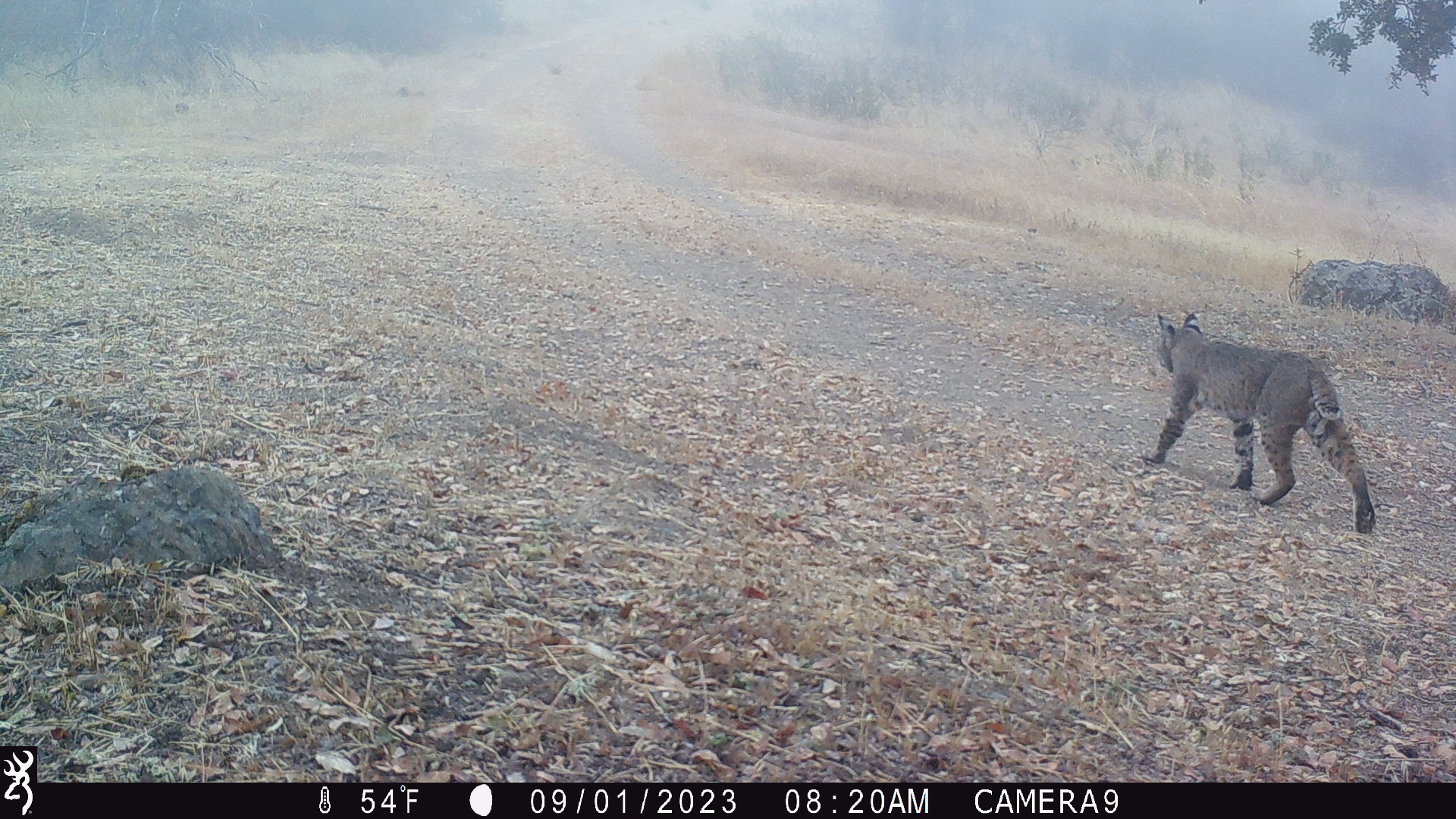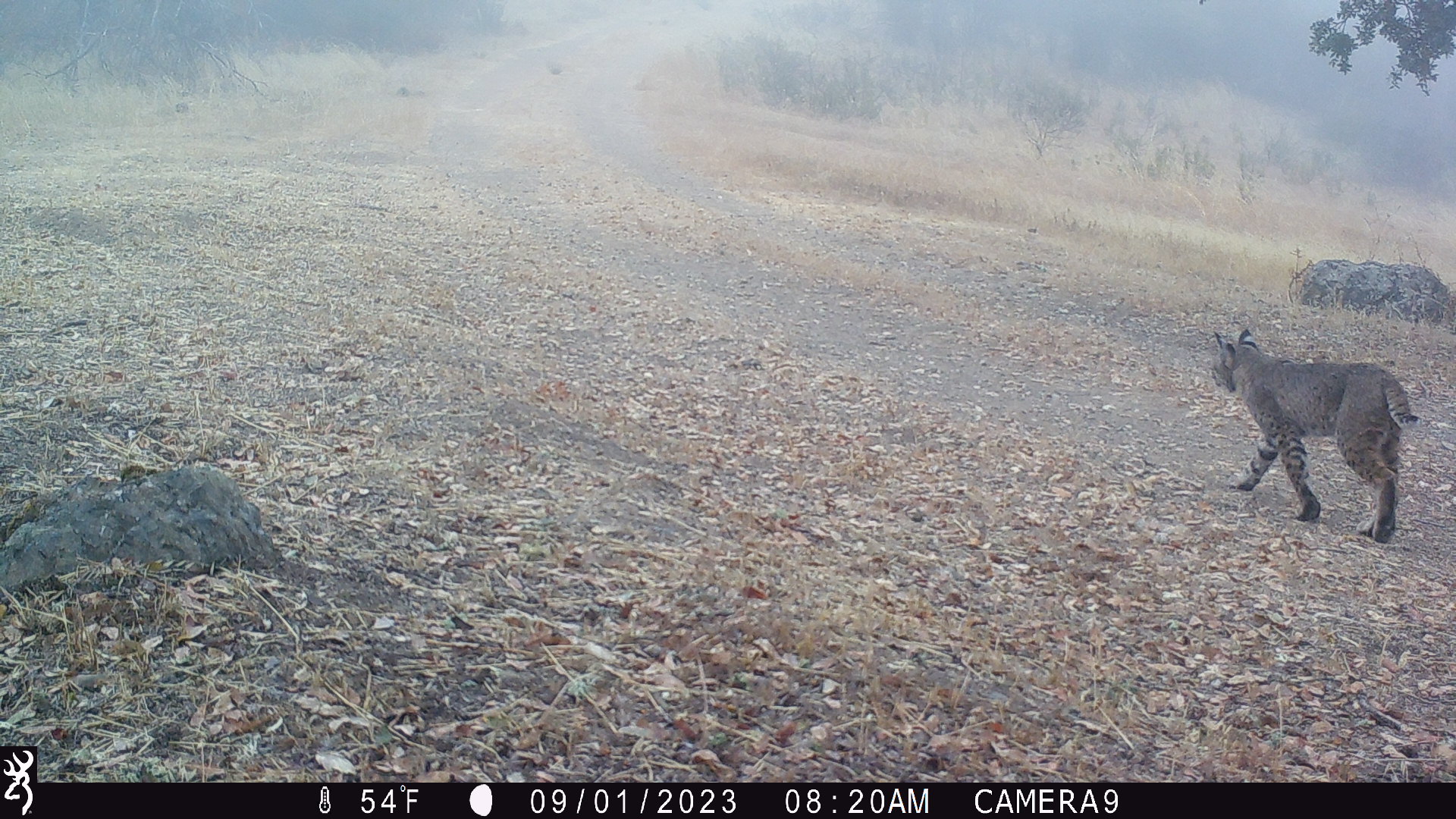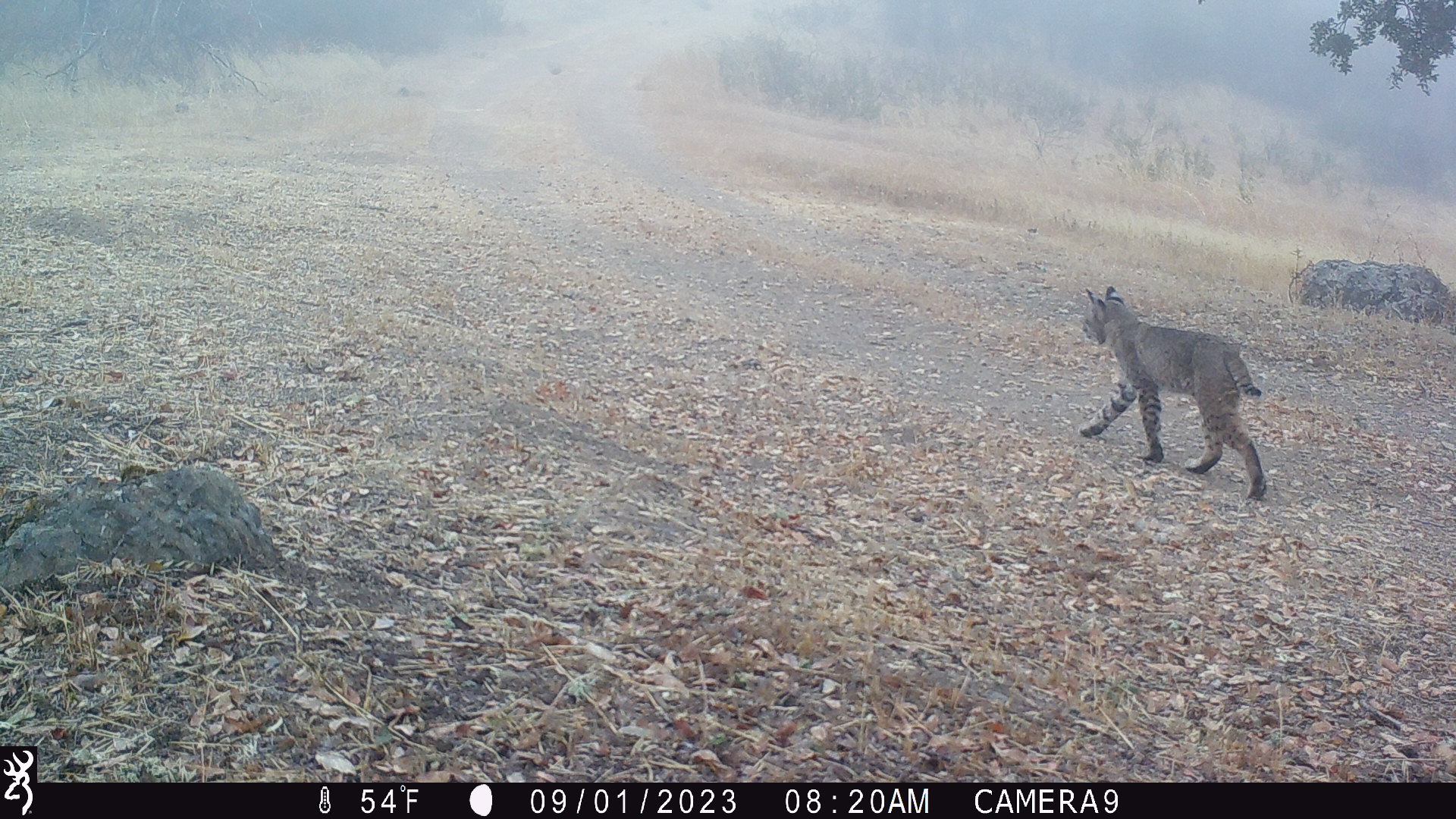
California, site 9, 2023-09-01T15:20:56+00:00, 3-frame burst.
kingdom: Animalia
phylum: Chordata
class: Mammalia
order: Carnivora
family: Felidae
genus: Lynx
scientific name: Lynx rufus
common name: bobcat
Bobcat (Lynx rufus).